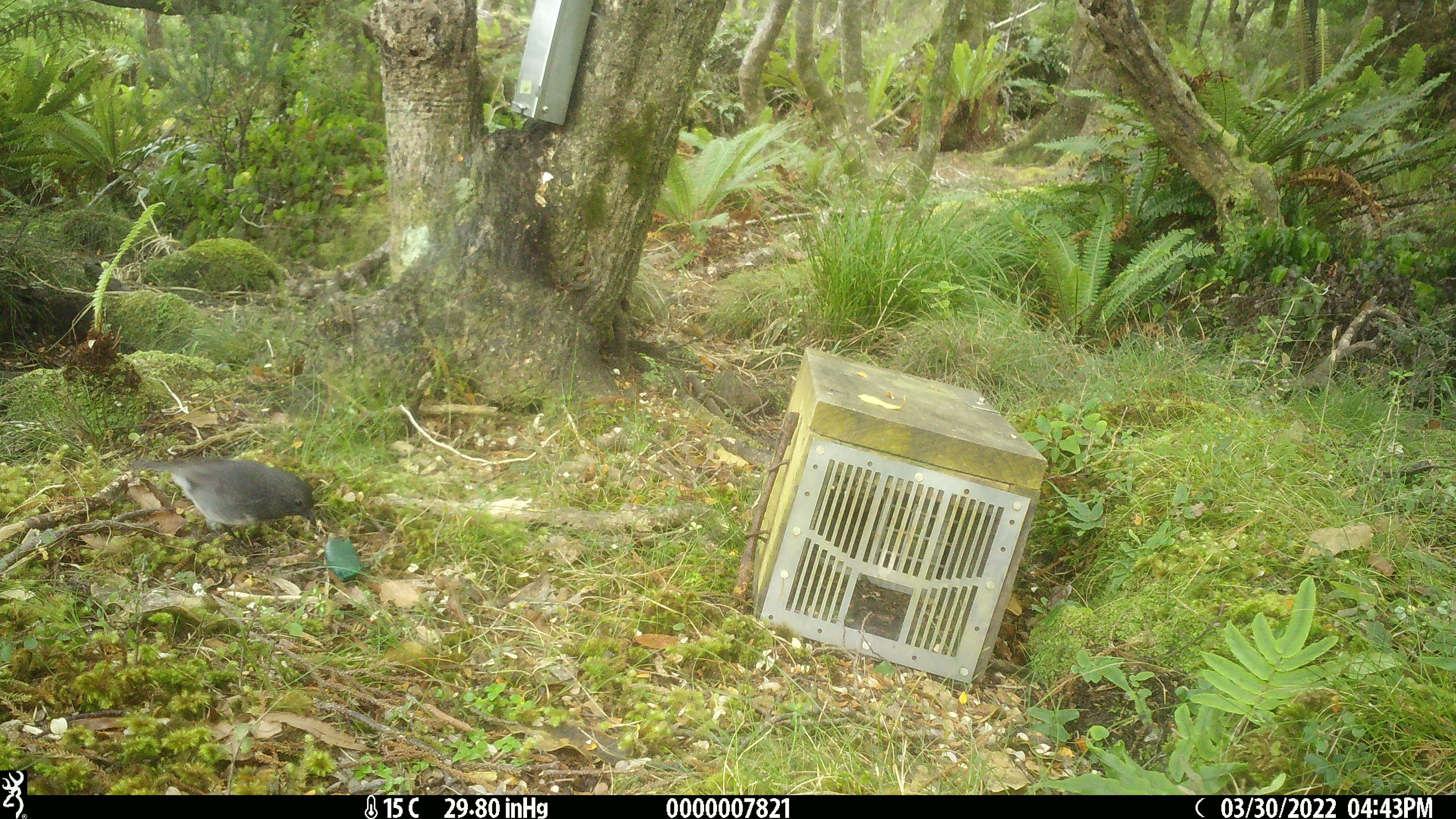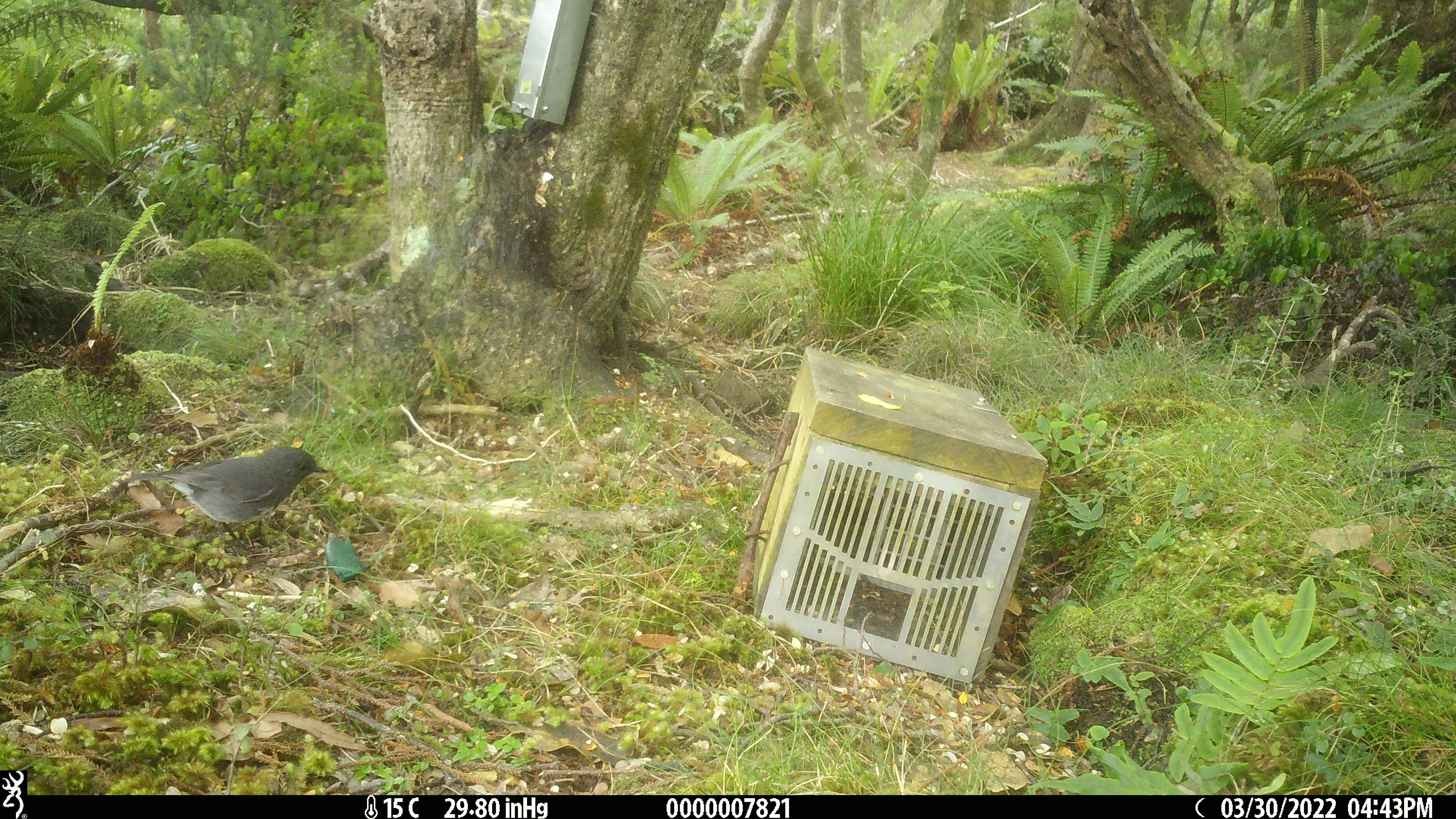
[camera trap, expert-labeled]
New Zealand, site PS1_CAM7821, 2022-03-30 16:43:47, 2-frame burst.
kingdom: Animalia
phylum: Chordata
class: Aves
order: Passeriformes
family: Petroicidae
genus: Petroica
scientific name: Petroica australis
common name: new zealand robin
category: robin